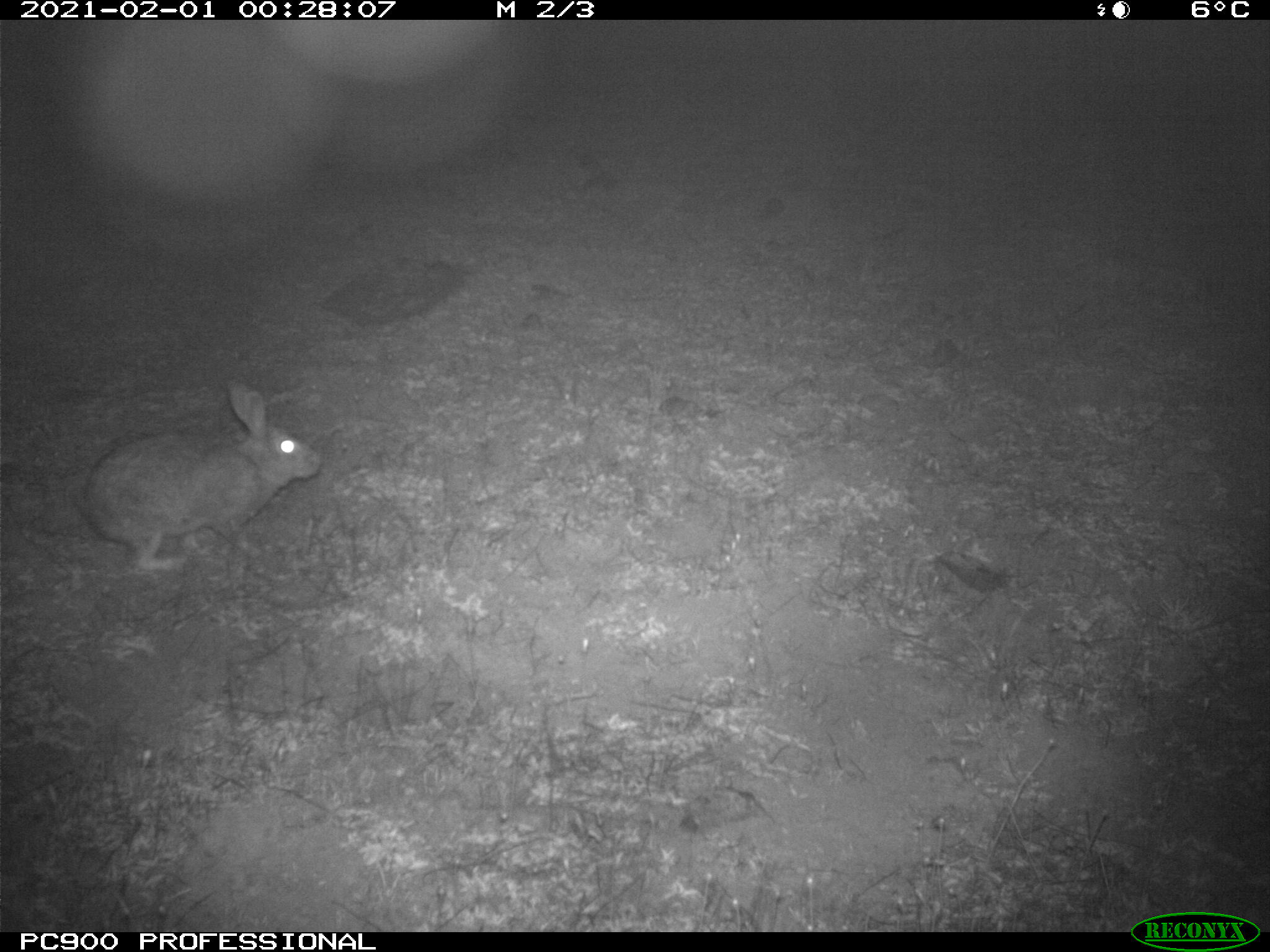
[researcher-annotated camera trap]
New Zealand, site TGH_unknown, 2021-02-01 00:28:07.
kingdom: Animalia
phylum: Chordata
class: Mammalia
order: Lagomorpha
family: Leporidae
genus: Oryctolagus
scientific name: Oryctolagus cuniculus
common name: european rabbit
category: rabbit